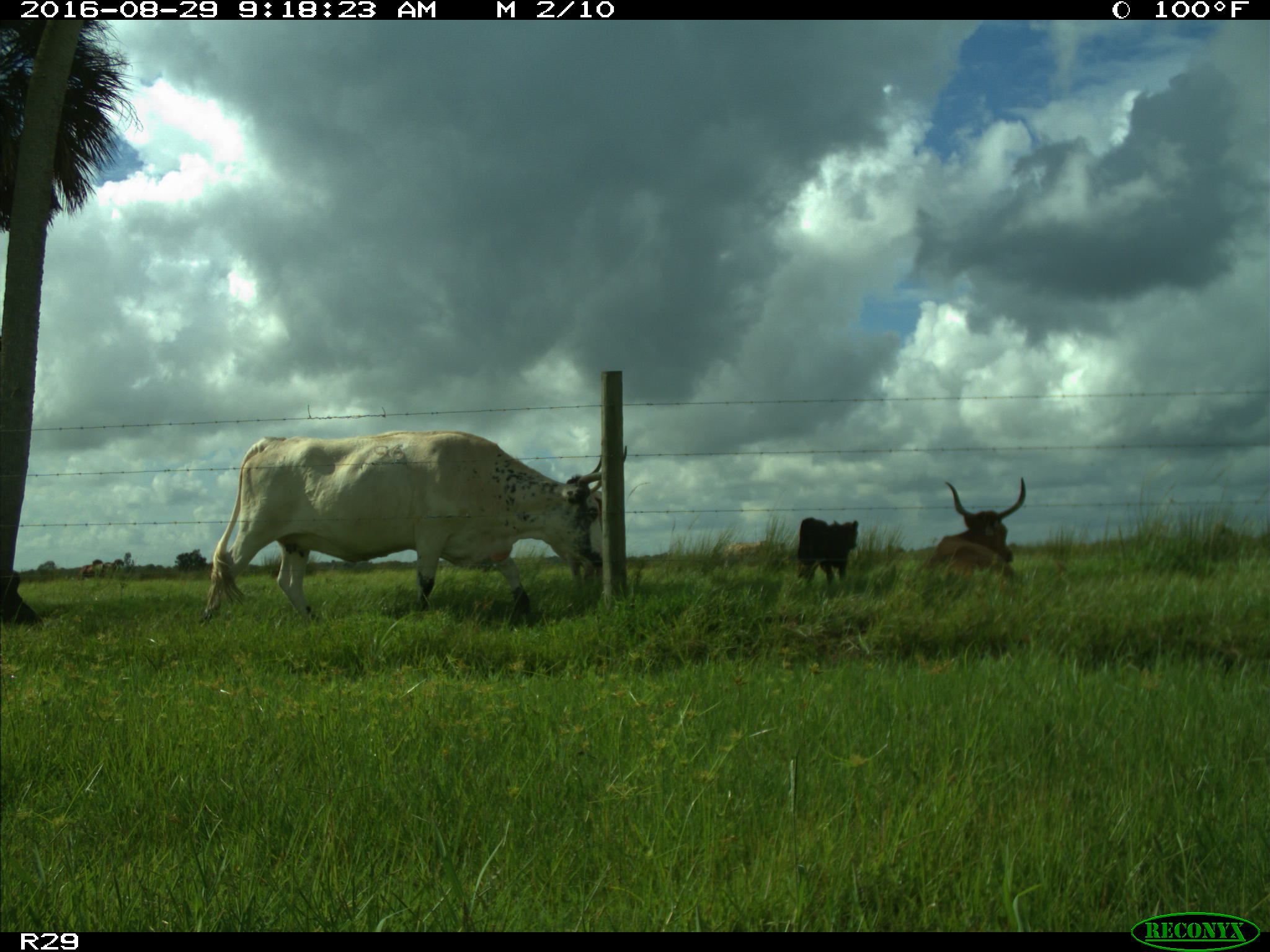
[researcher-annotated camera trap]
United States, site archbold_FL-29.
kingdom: Animalia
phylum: Chordata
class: Mammalia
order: Artiodactyla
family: Bovidae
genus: Bos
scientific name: Bos taurus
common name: domestic cow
Bos taurus (domestic cow).